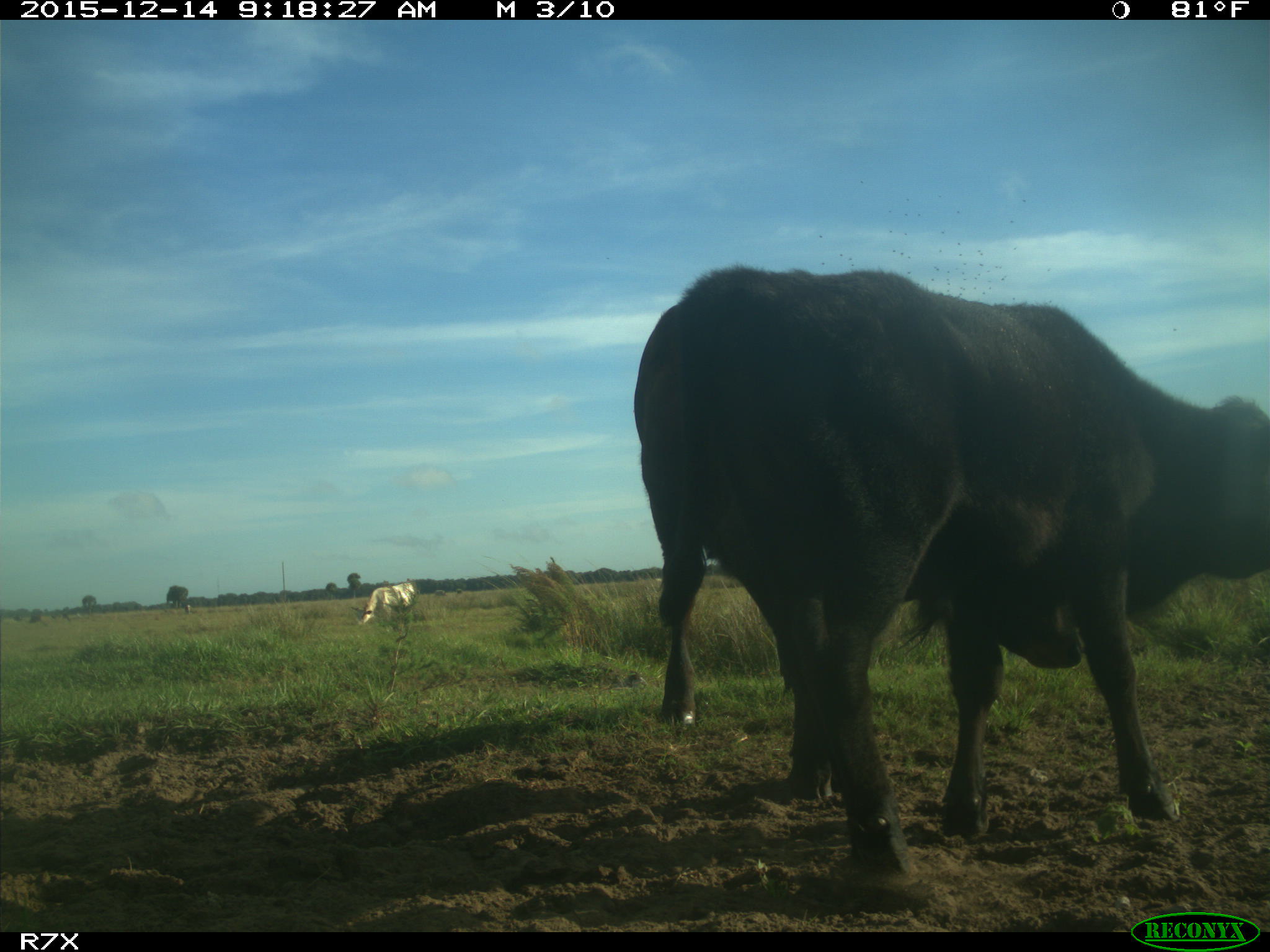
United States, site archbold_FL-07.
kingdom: Animalia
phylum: Chordata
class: Mammalia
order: Artiodactyla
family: Bovidae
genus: Bos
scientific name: Bos taurus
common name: domestic cow